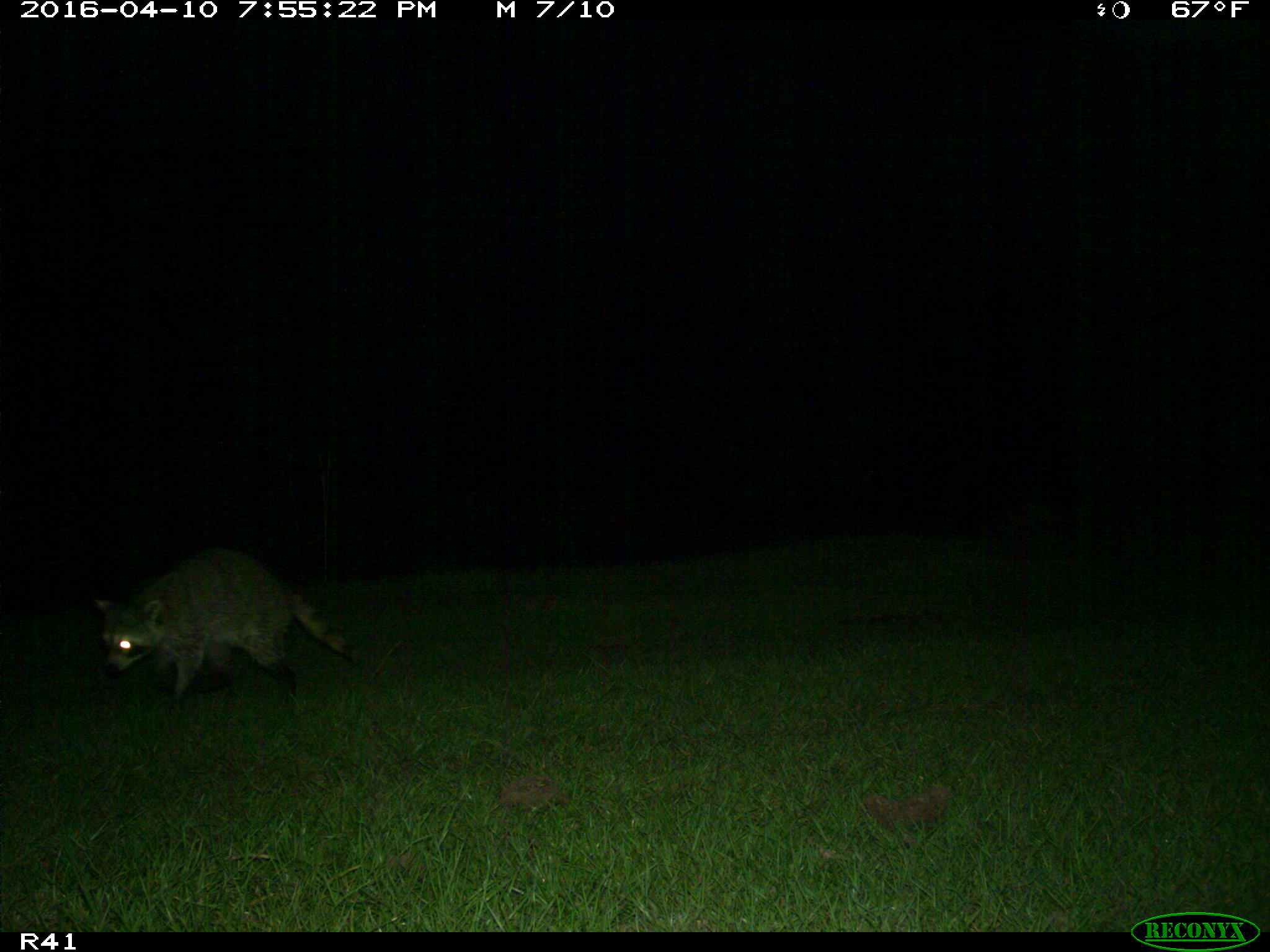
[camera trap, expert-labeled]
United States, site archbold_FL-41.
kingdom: Animalia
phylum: Chordata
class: Mammalia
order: Carnivora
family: Procyonidae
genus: Procyon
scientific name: Procyon lotor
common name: common raccoon